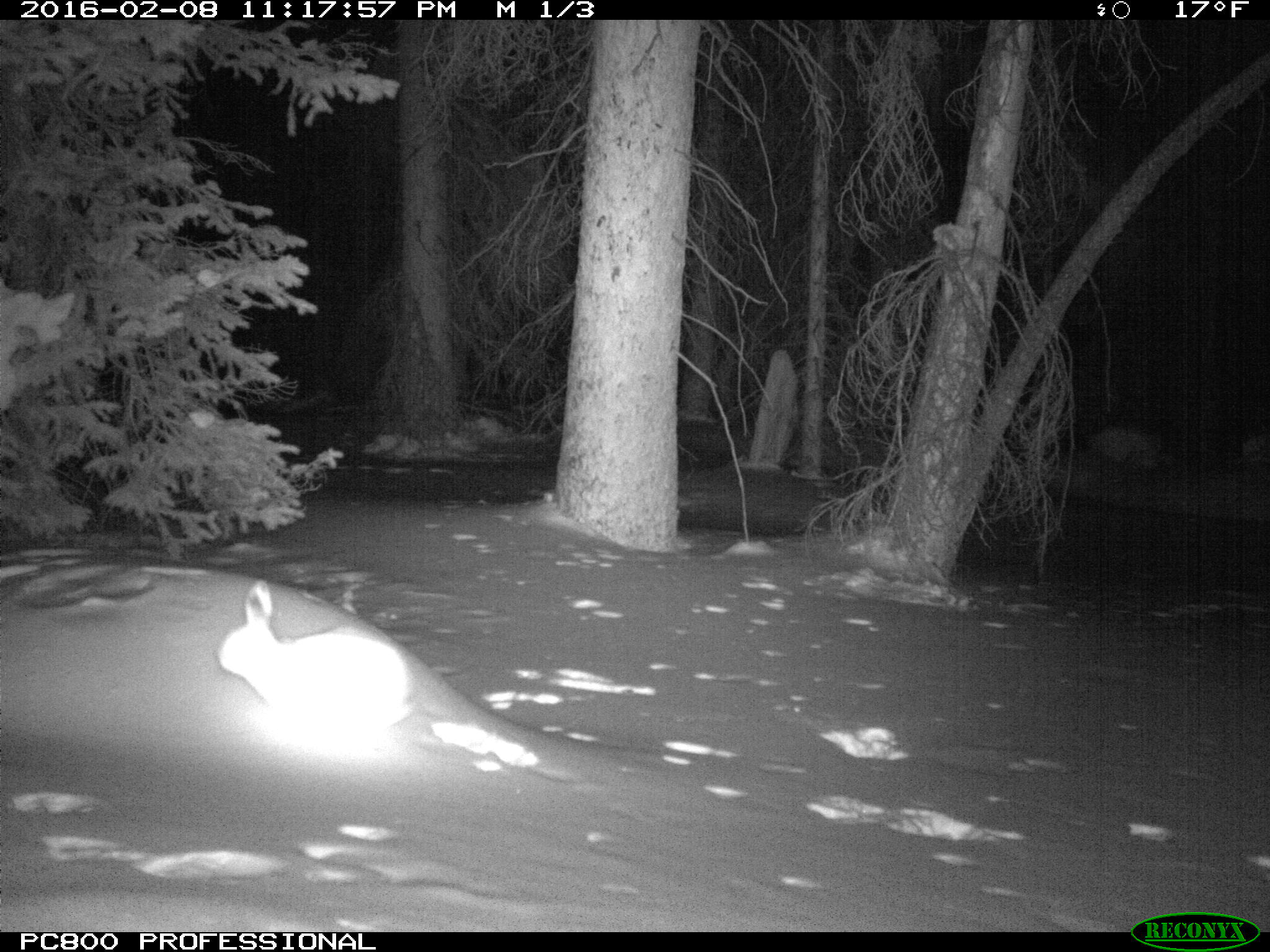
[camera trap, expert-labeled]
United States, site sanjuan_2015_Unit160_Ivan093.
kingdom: Animalia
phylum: Chordata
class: Mammalia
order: Lagomorpha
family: Leporidae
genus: Lepus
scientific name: Lepus americanus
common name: snowshoe hare